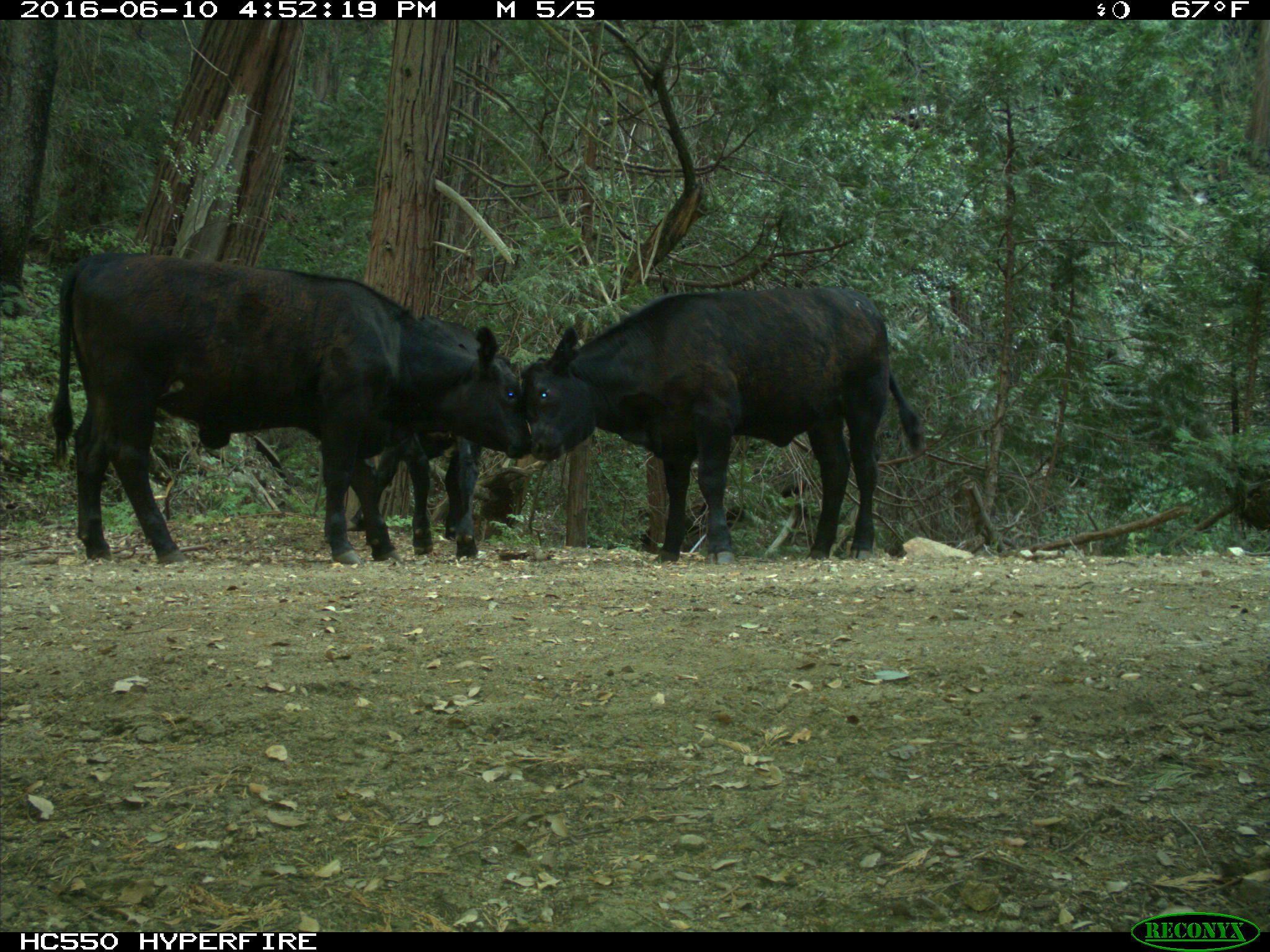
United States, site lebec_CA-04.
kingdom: Animalia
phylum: Chordata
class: Mammalia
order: Artiodactyla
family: Bovidae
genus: Bos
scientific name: Bos taurus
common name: domestic cow